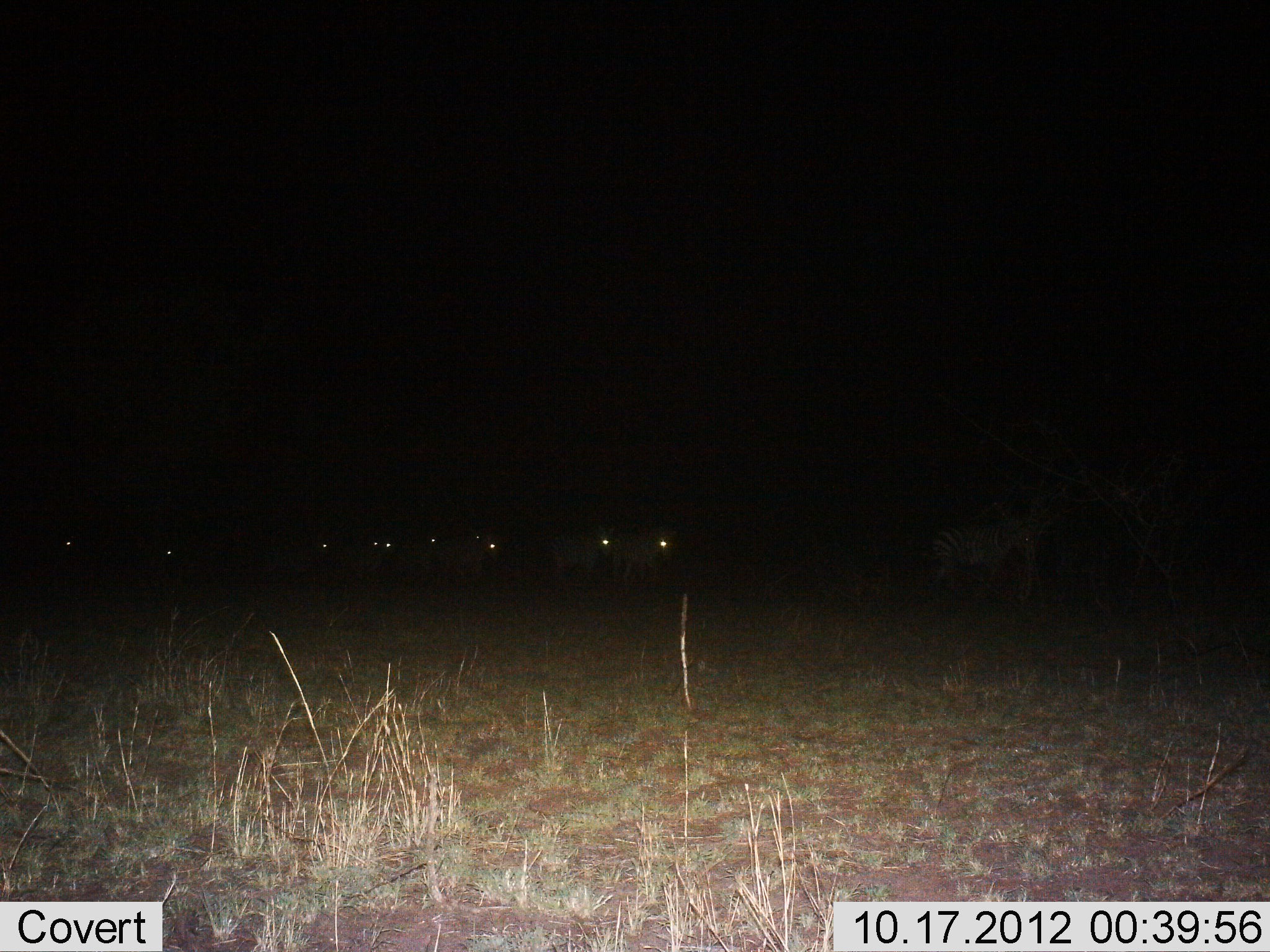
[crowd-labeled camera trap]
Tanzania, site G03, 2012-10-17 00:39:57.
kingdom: Animalia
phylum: Chordata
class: Mammalia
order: Perissodactyla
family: Equidae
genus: Equus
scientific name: Equus quagga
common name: plains zebra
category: zebra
Zebra (plains zebra) (Equus quagga), count 11-50. Behavior (volunteer vote fractions): standing 40%, resting 0%, moving 60%, interacting 0%. Young present (vote fraction): 0%. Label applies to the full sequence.